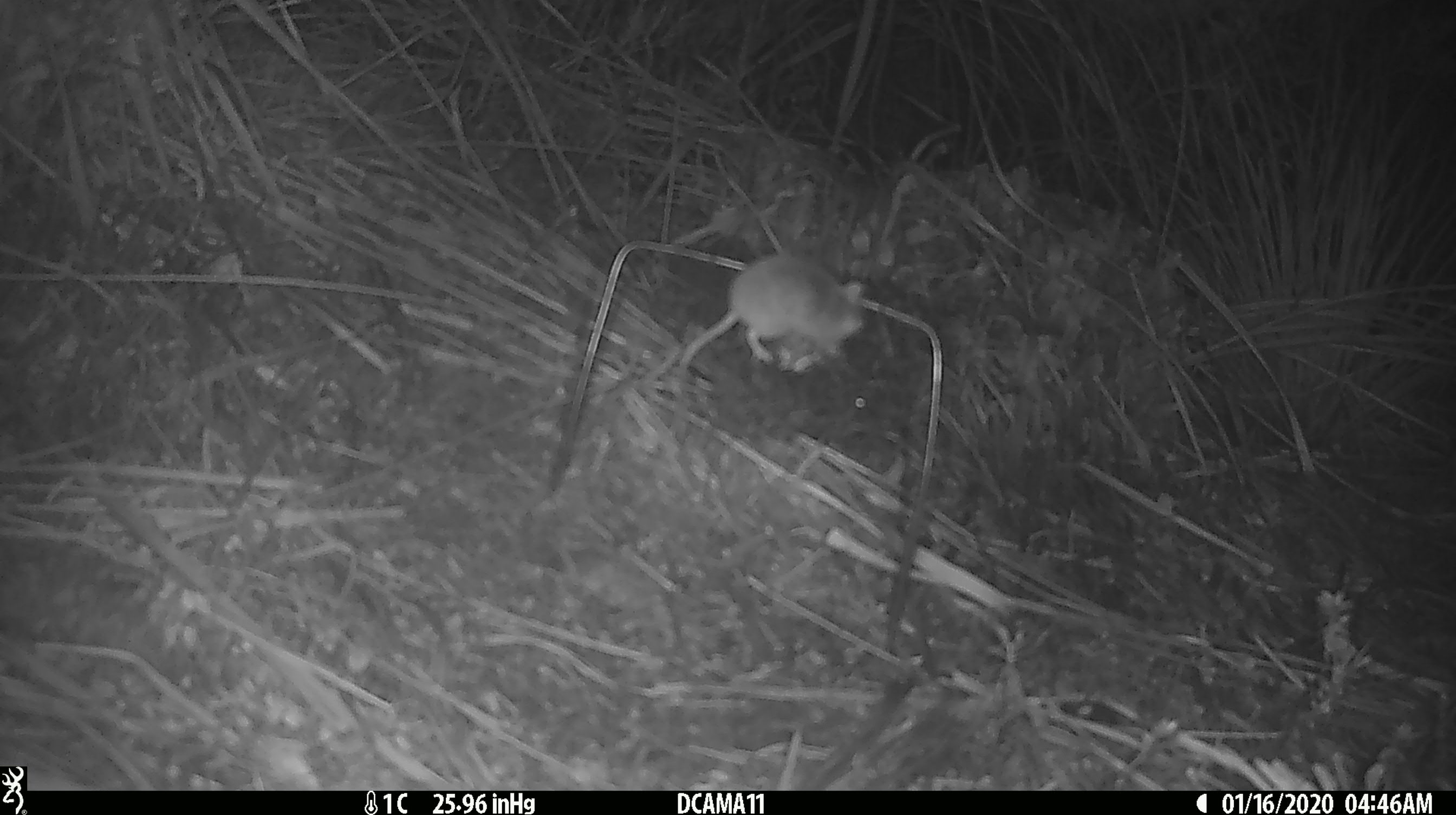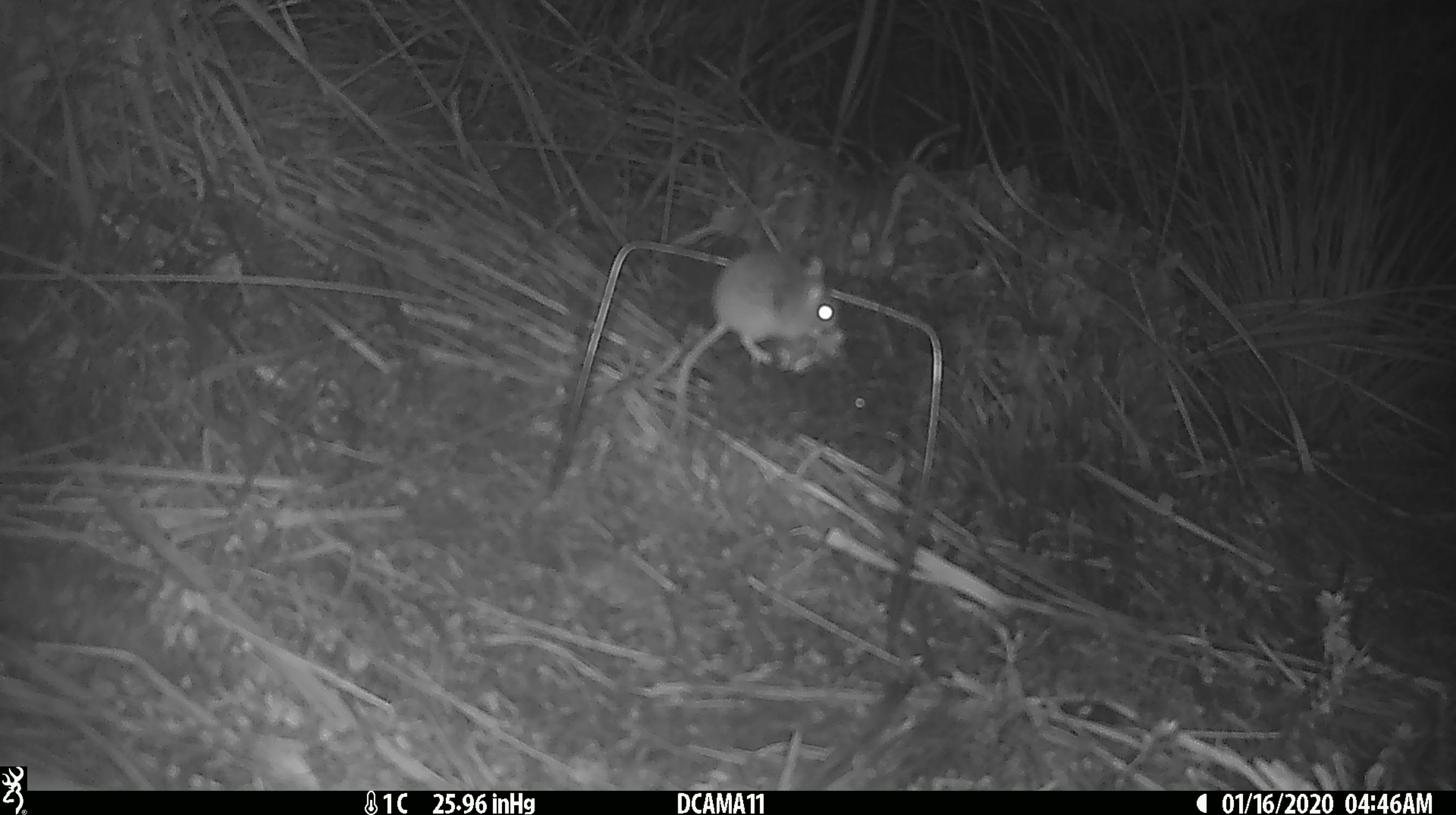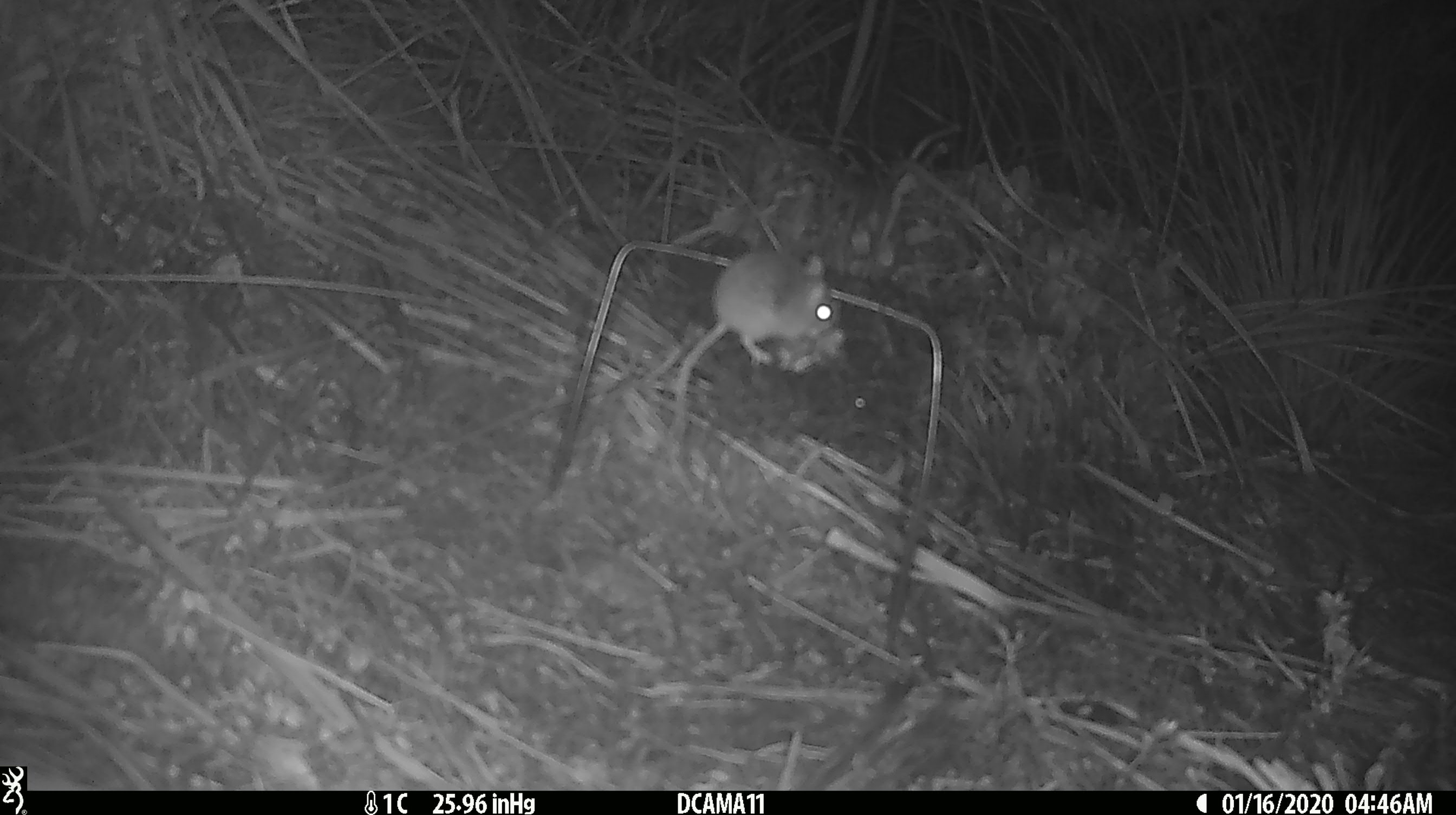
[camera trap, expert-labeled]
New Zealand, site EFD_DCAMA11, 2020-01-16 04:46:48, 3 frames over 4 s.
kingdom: Animalia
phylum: Chordata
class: Mammalia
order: Rodentia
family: Muridae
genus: Mus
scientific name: Mus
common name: mouse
Mouse (Mus).